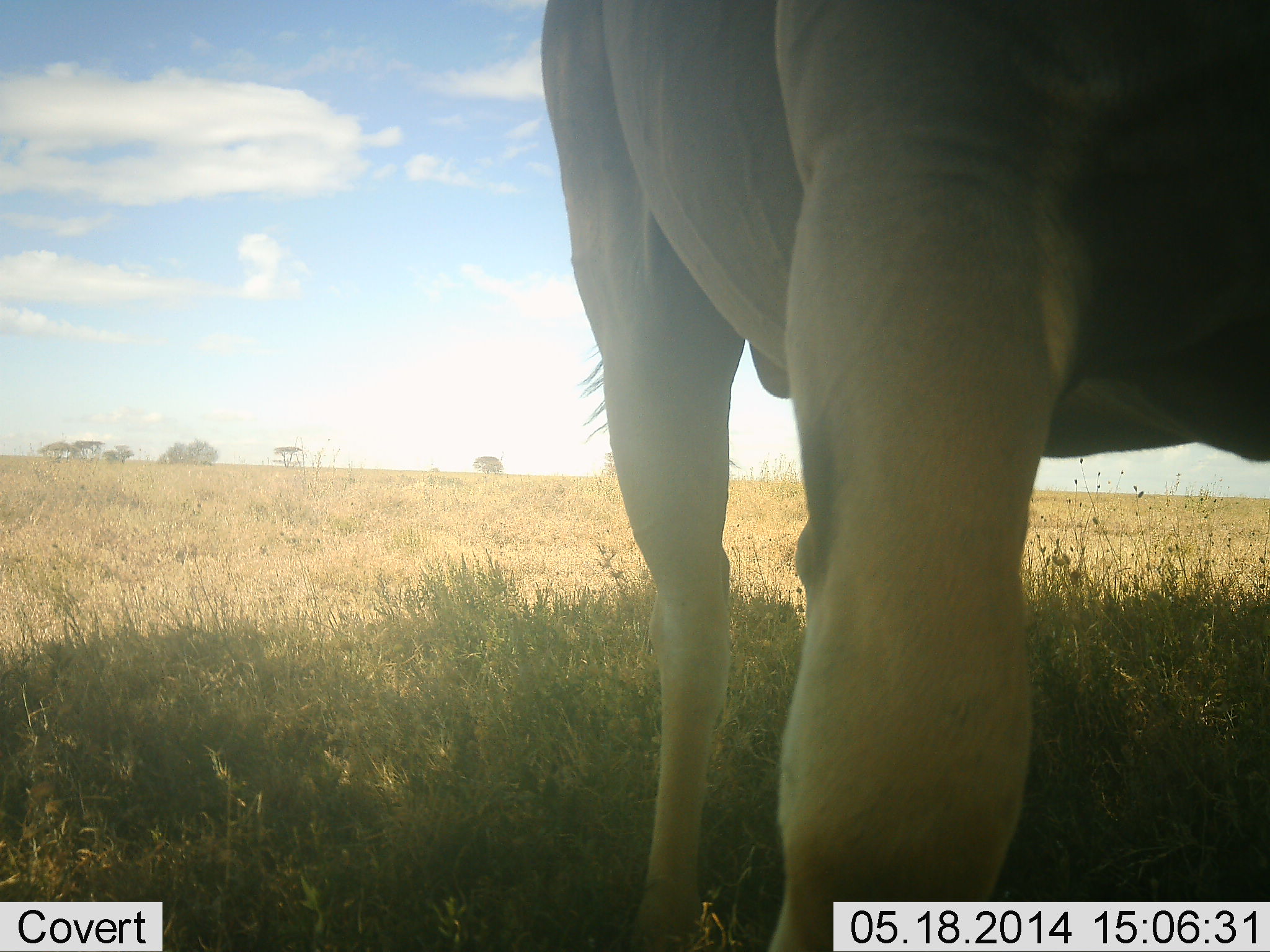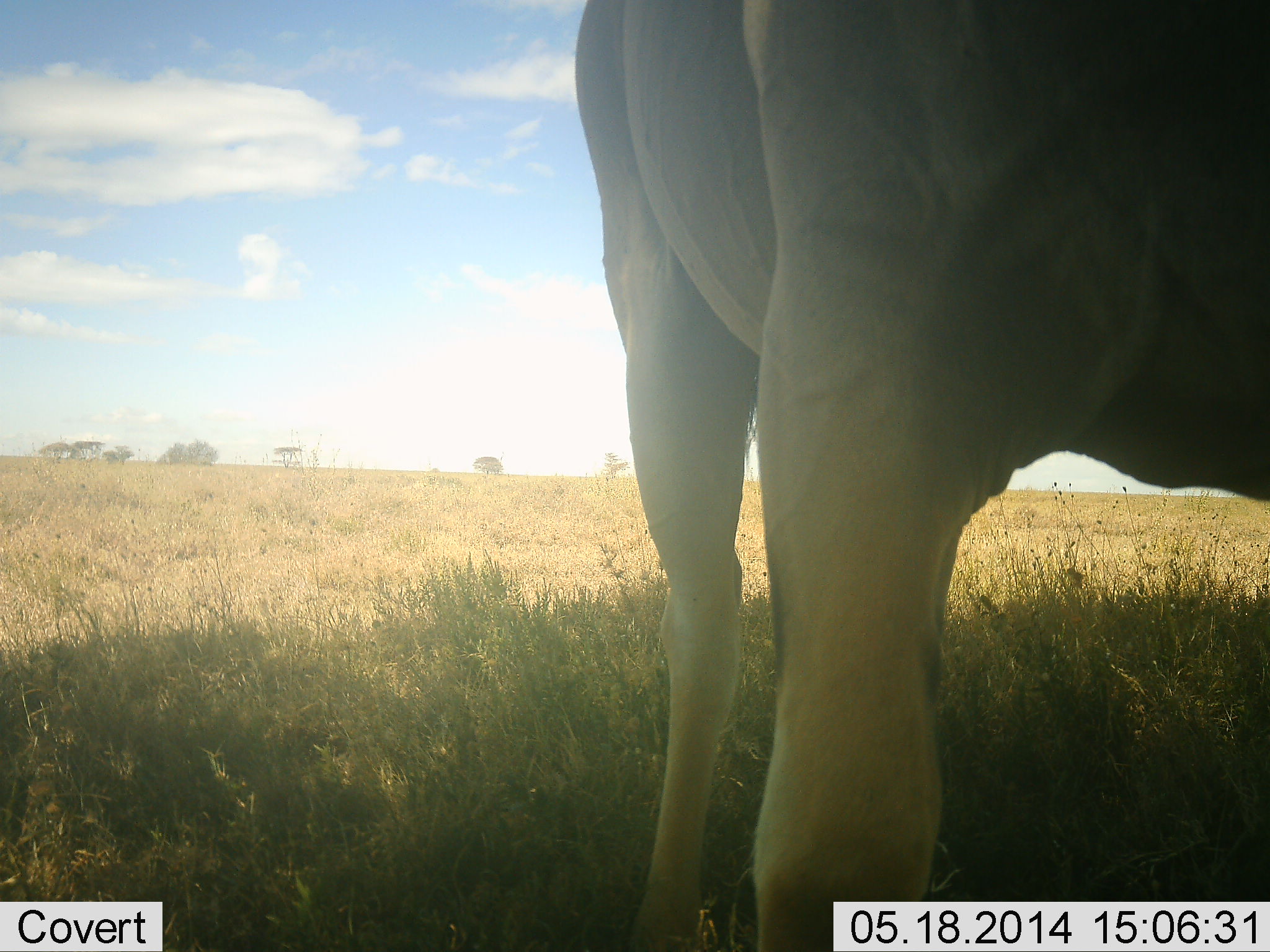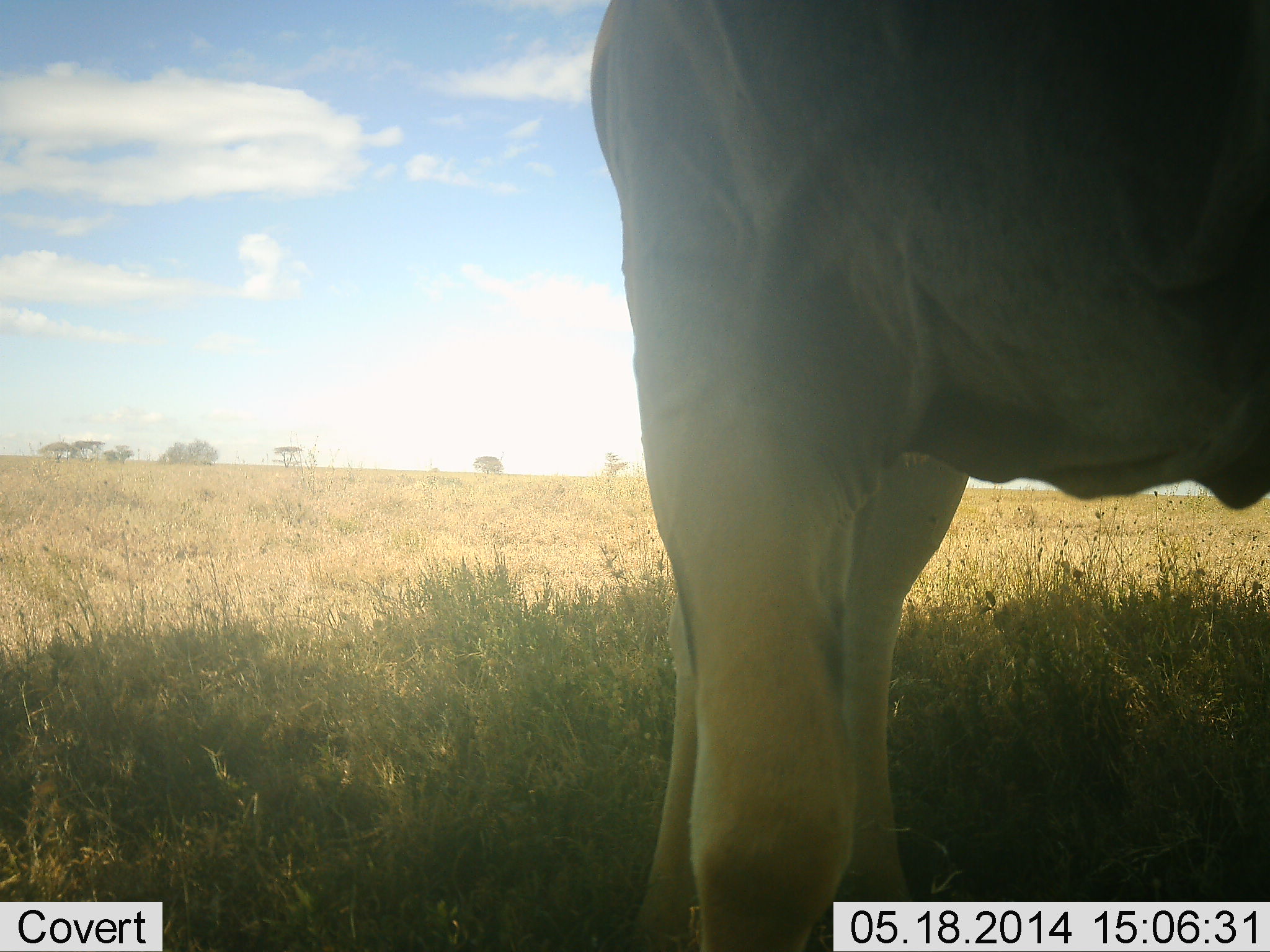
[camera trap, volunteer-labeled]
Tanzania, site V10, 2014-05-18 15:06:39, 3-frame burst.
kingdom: Animalia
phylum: Chordata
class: Mammalia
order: Artiodactyla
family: Bovidae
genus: Alcelaphus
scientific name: Alcelaphus buselaphus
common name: hartebeest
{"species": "hartebeest (Alcelaphus buselaphus)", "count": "1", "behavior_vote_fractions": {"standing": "100%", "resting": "0%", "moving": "0%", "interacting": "0%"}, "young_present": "0%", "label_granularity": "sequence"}